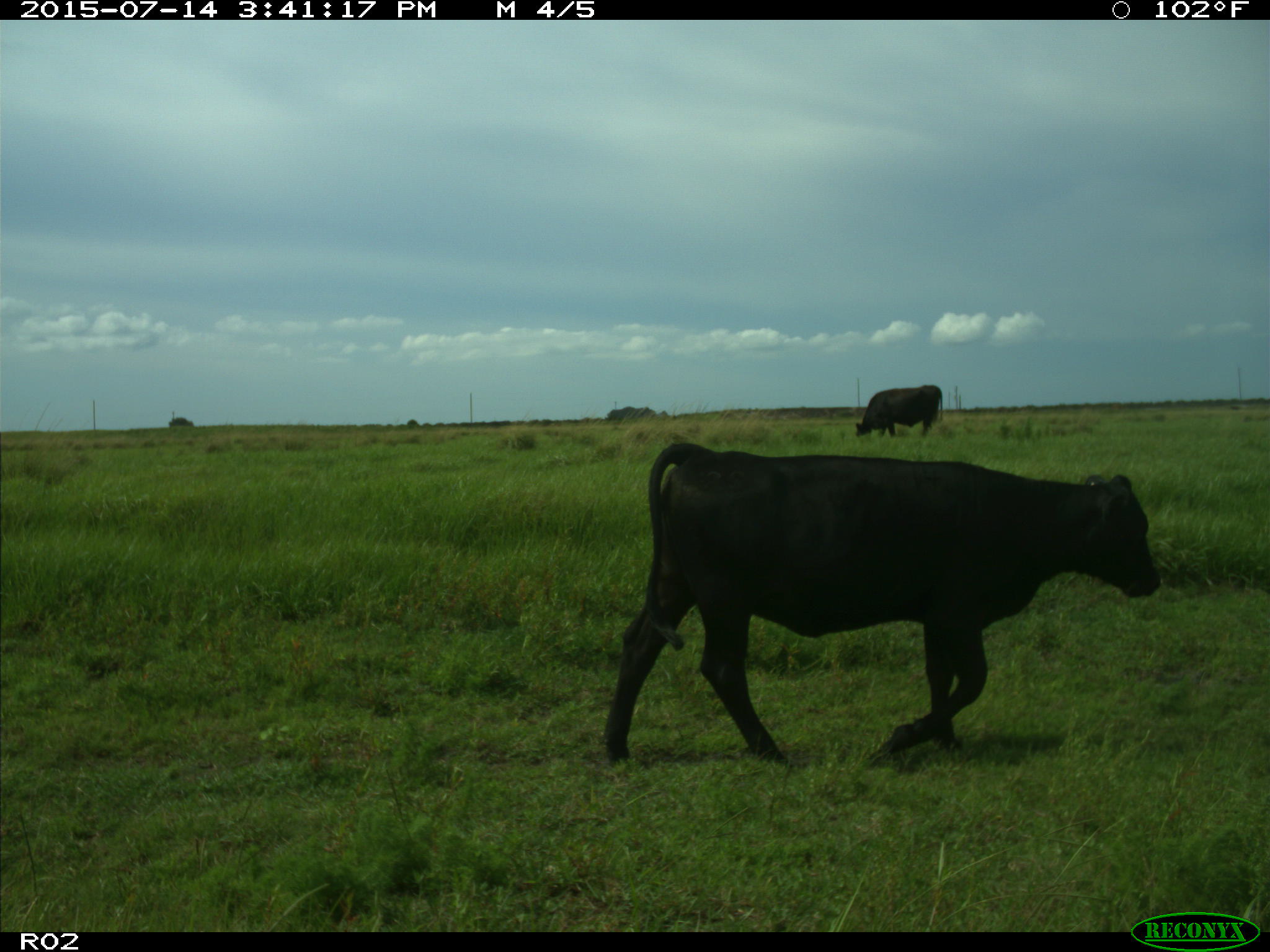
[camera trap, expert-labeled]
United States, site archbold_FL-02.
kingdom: Animalia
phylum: Chordata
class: Mammalia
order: Artiodactyla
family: Bovidae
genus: Bos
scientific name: Bos taurus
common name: domestic cow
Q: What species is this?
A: Bos taurus (domestic cow).